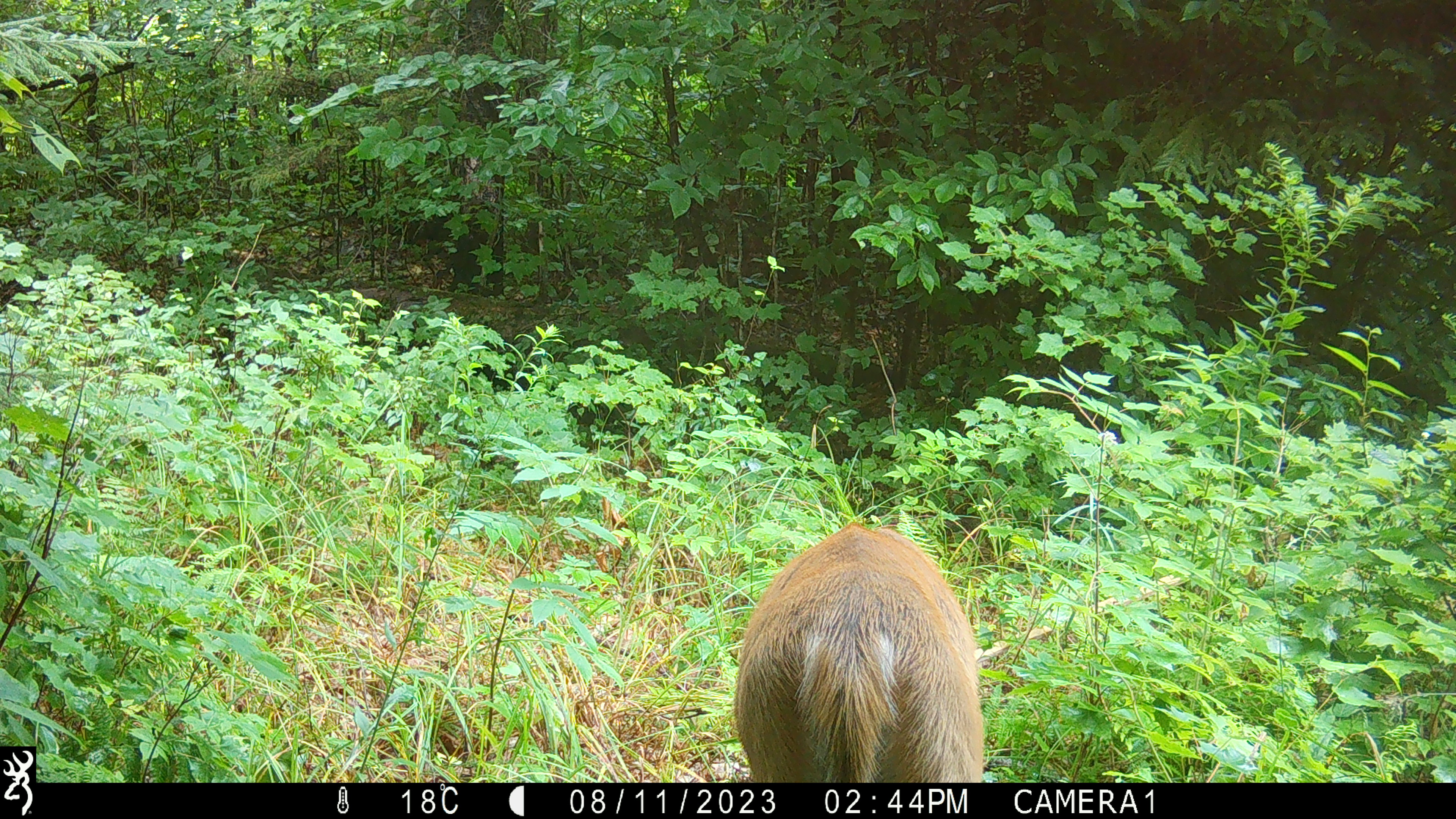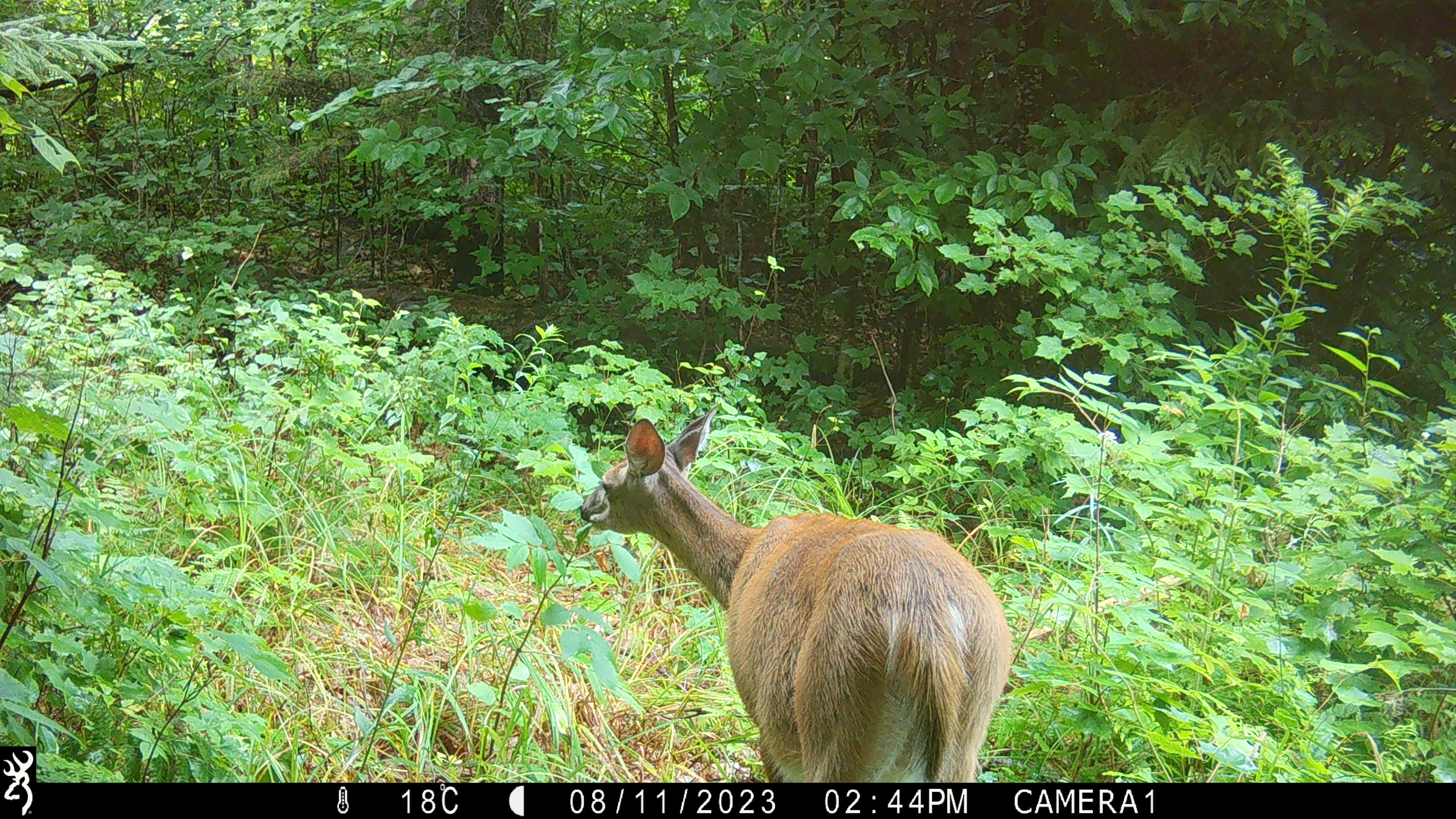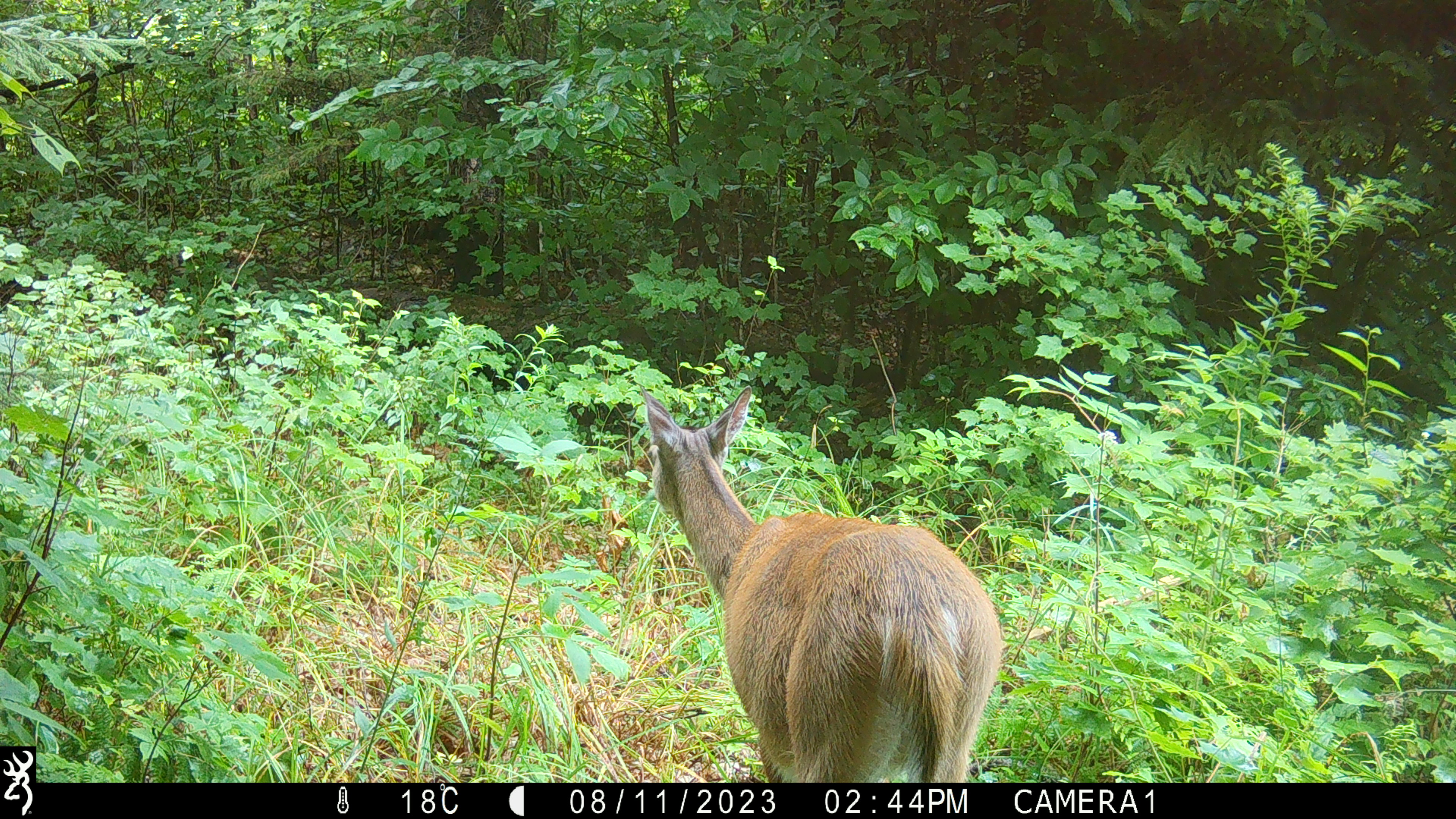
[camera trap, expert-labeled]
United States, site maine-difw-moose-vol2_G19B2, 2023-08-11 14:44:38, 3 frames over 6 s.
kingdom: Animalia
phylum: Chordata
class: Mammalia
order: Artiodactyla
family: Cervidae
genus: Odocoileus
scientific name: Odocoileus virginianus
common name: white-tailed deer